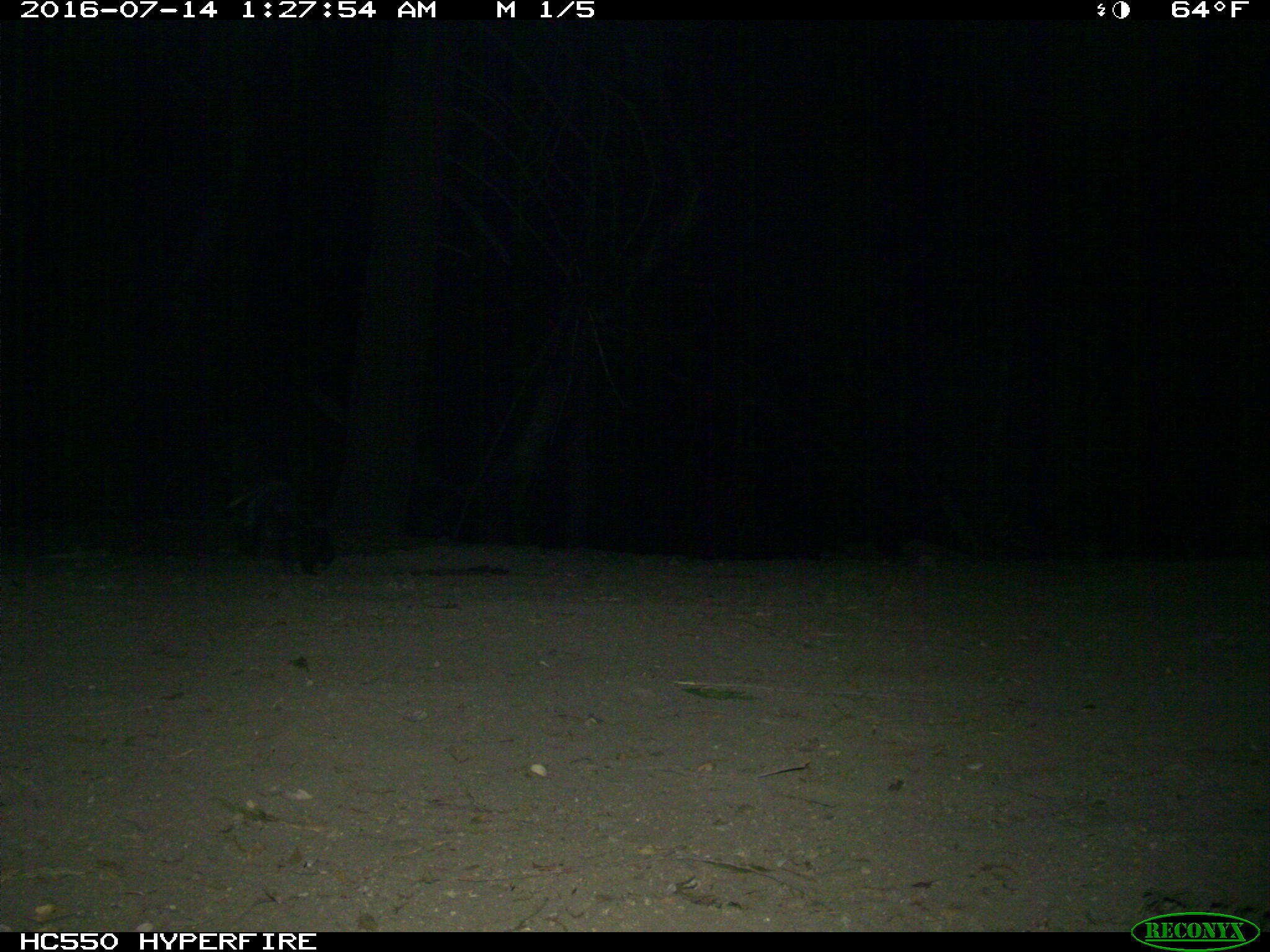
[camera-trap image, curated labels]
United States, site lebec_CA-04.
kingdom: Animalia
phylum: Chordata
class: Mammalia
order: Carnivora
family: Mephitidae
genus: Mephitis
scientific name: Mephitis mephitis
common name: striped skunk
Mephitis mephitis (striped skunk).